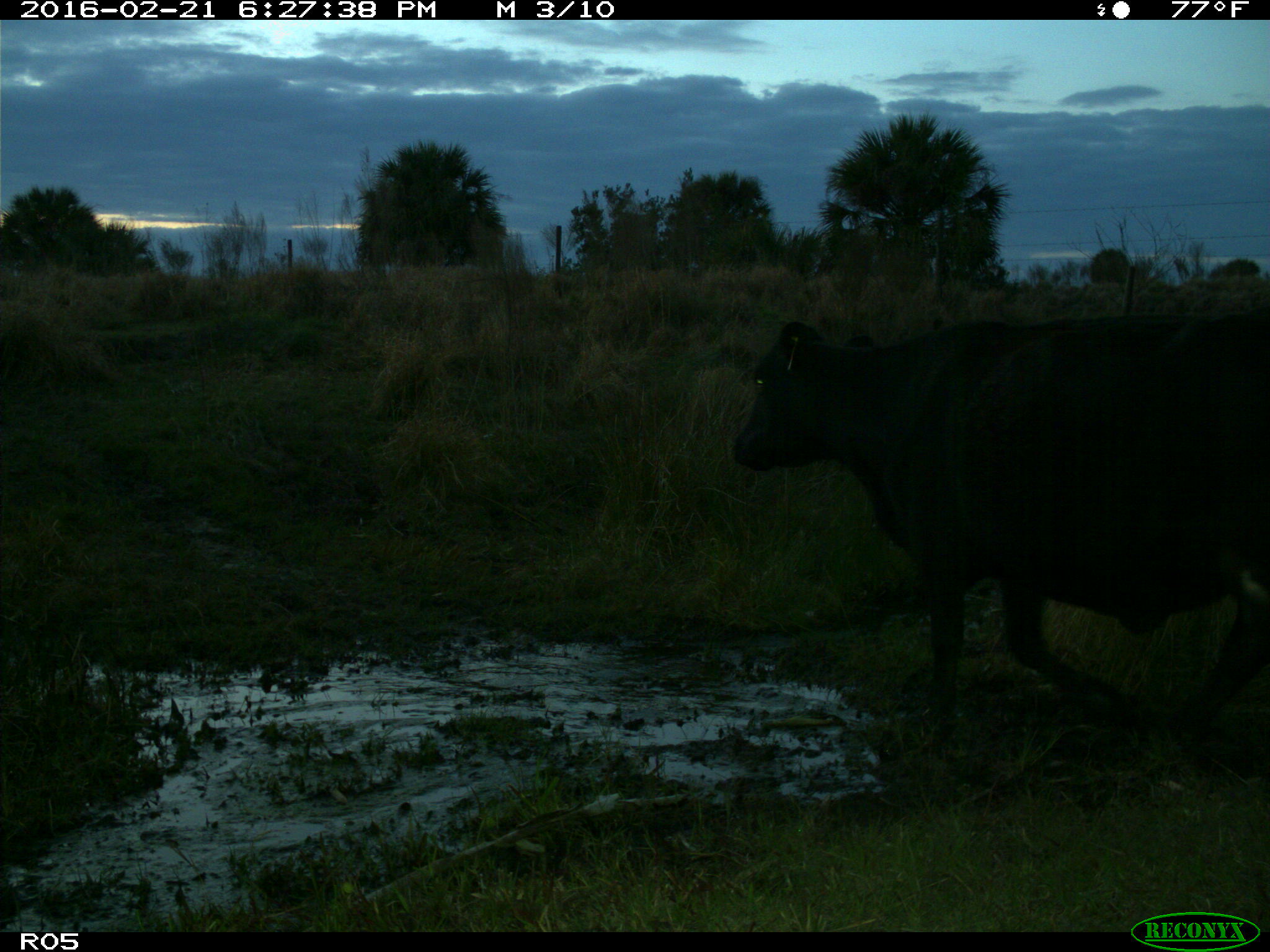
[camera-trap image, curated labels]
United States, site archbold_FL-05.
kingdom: Animalia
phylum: Chordata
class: Mammalia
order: Artiodactyla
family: Bovidae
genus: Bos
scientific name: Bos taurus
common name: domestic cow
Bos taurus (domestic cow).